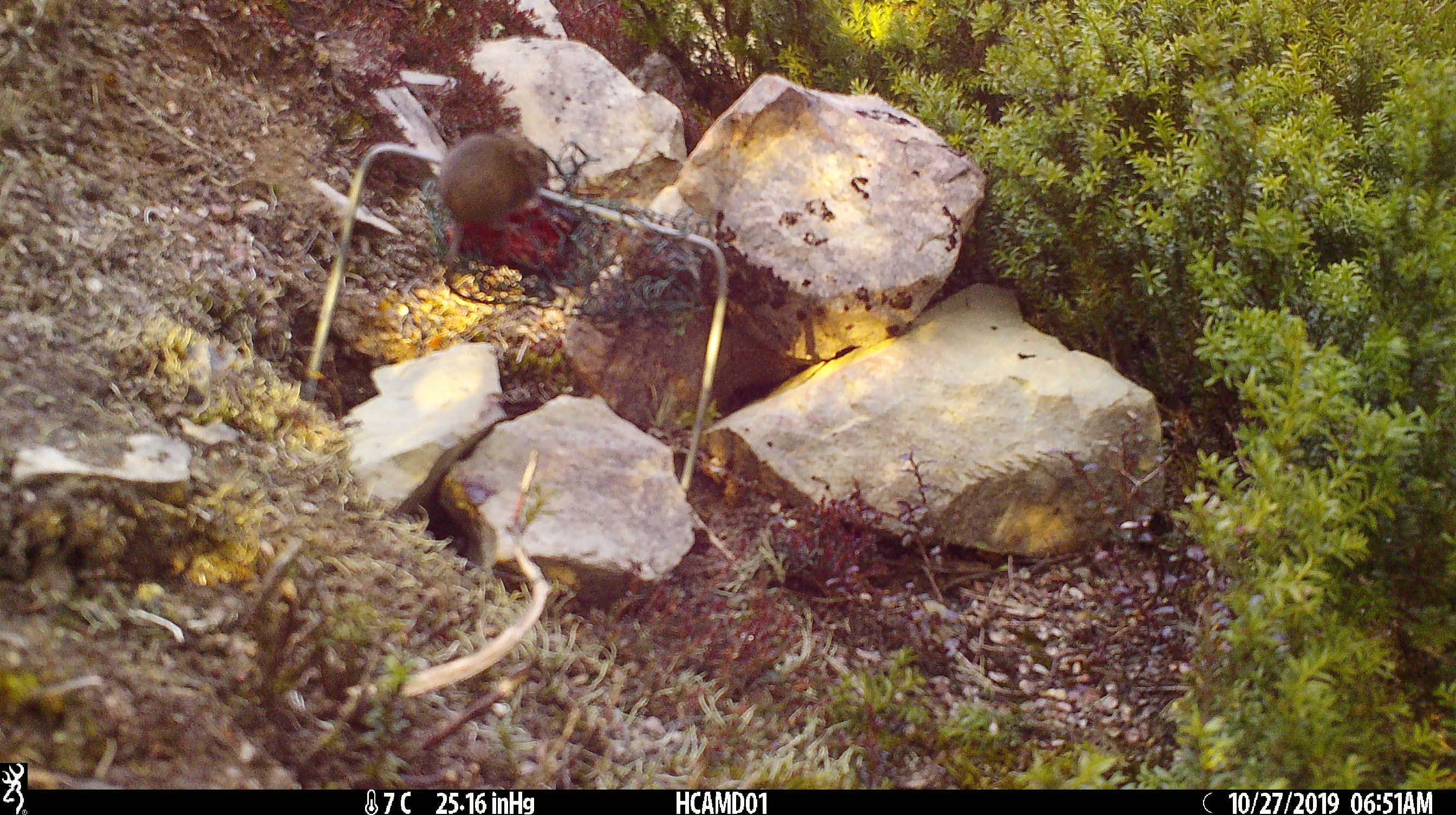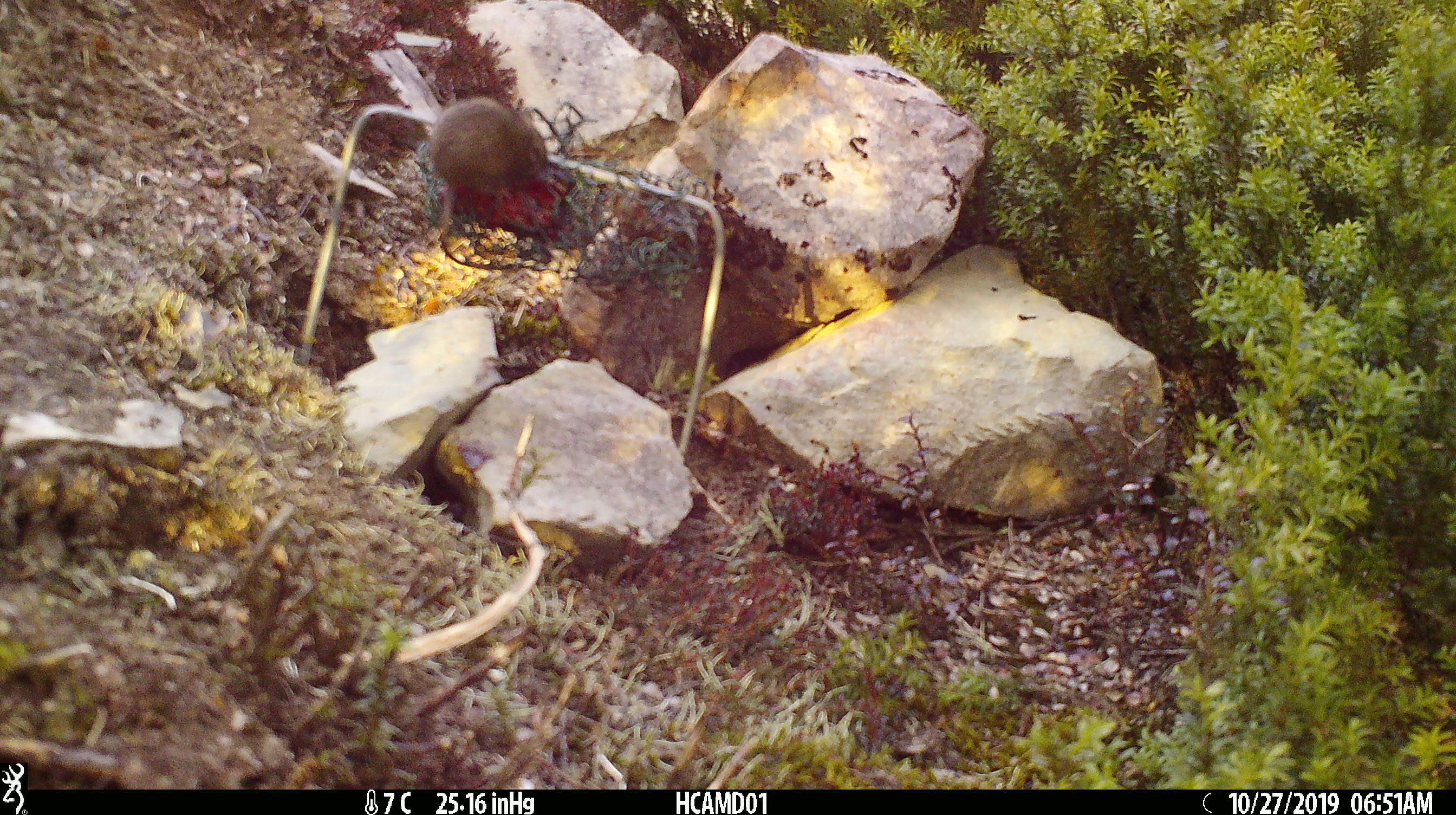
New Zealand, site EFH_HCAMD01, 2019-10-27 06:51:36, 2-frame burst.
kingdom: Animalia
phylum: Chordata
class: Mammalia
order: Rodentia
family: Muridae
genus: Mus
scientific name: Mus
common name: mouse